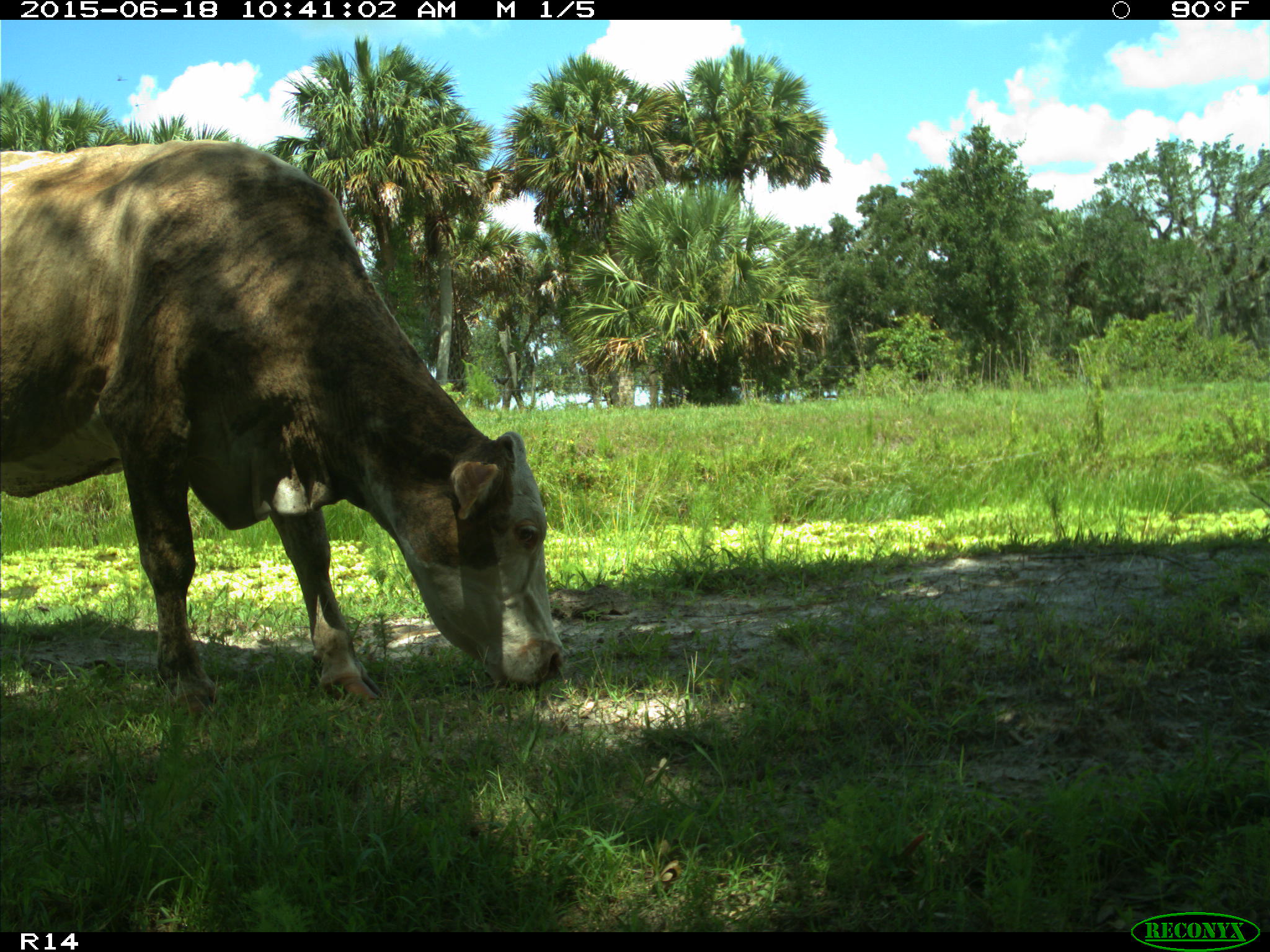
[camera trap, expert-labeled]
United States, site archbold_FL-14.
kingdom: Animalia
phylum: Chordata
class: Mammalia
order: Artiodactyla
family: Bovidae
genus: Bos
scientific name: Bos taurus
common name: domestic cow